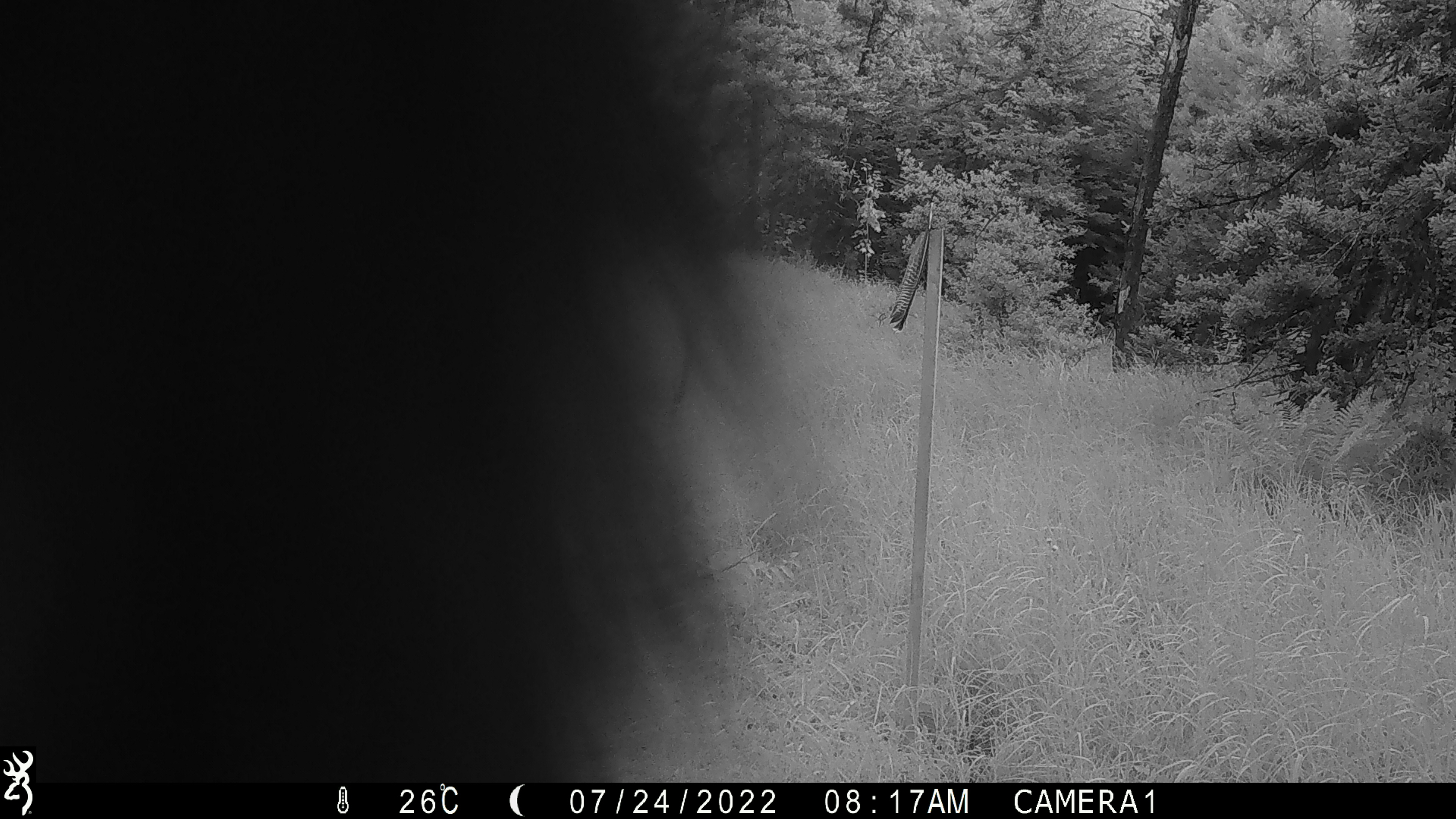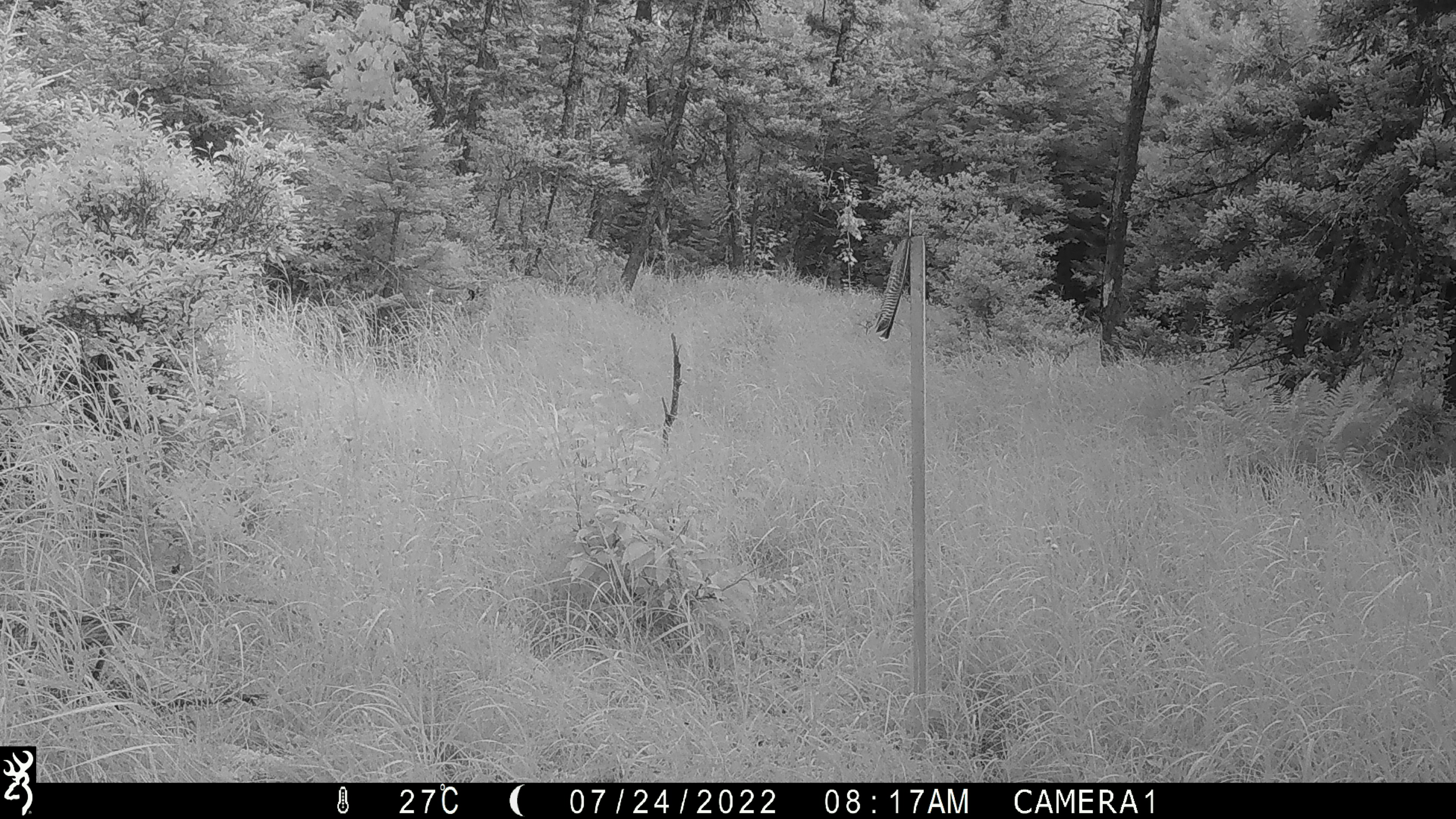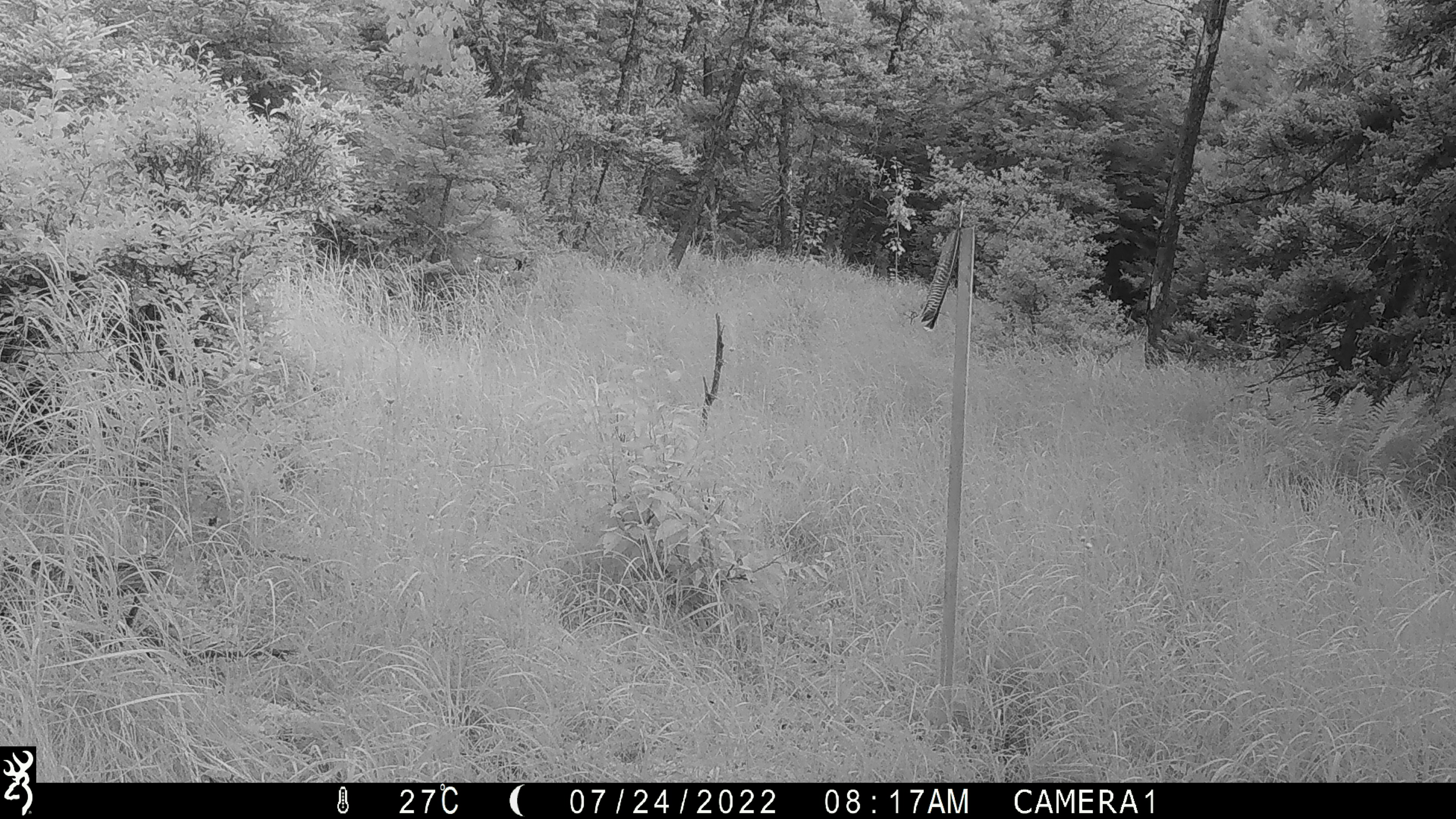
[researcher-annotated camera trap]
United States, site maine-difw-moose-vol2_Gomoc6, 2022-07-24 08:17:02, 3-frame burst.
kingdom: Animalia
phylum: Chordata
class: Mammalia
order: Carnivora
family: Ursidae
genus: Ursus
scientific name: Ursus americanus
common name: black bear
Black bear (Ursus americanus).